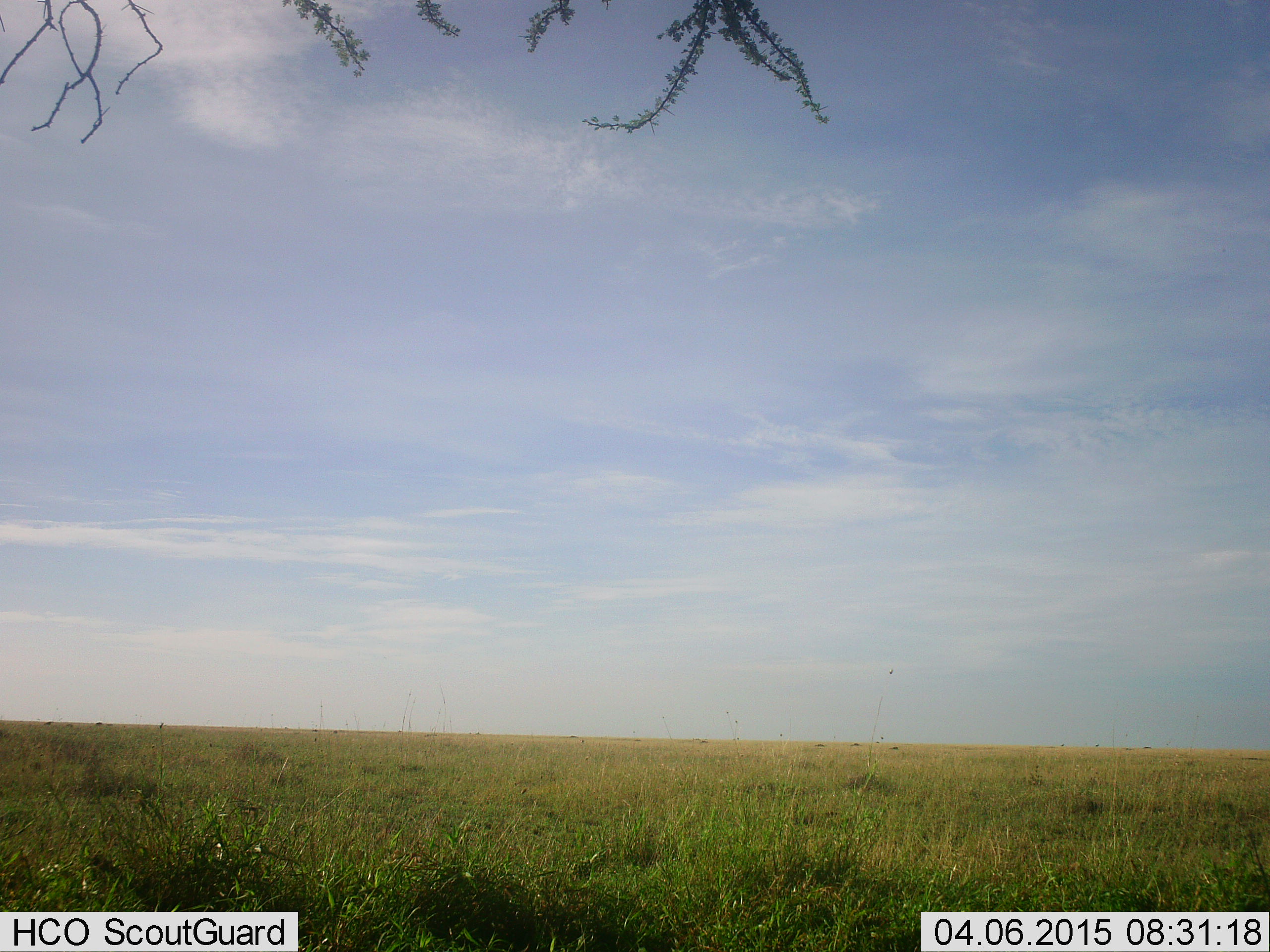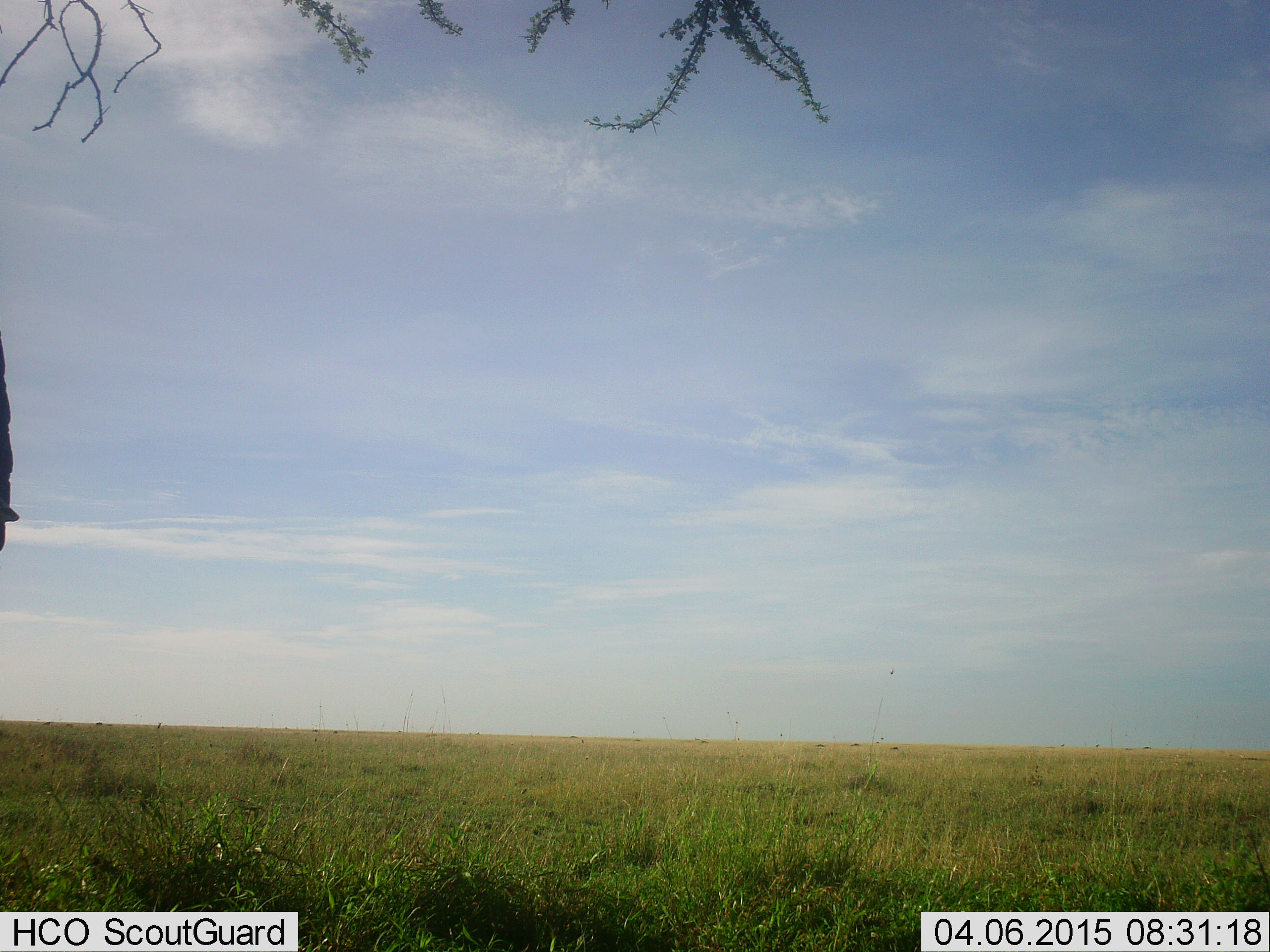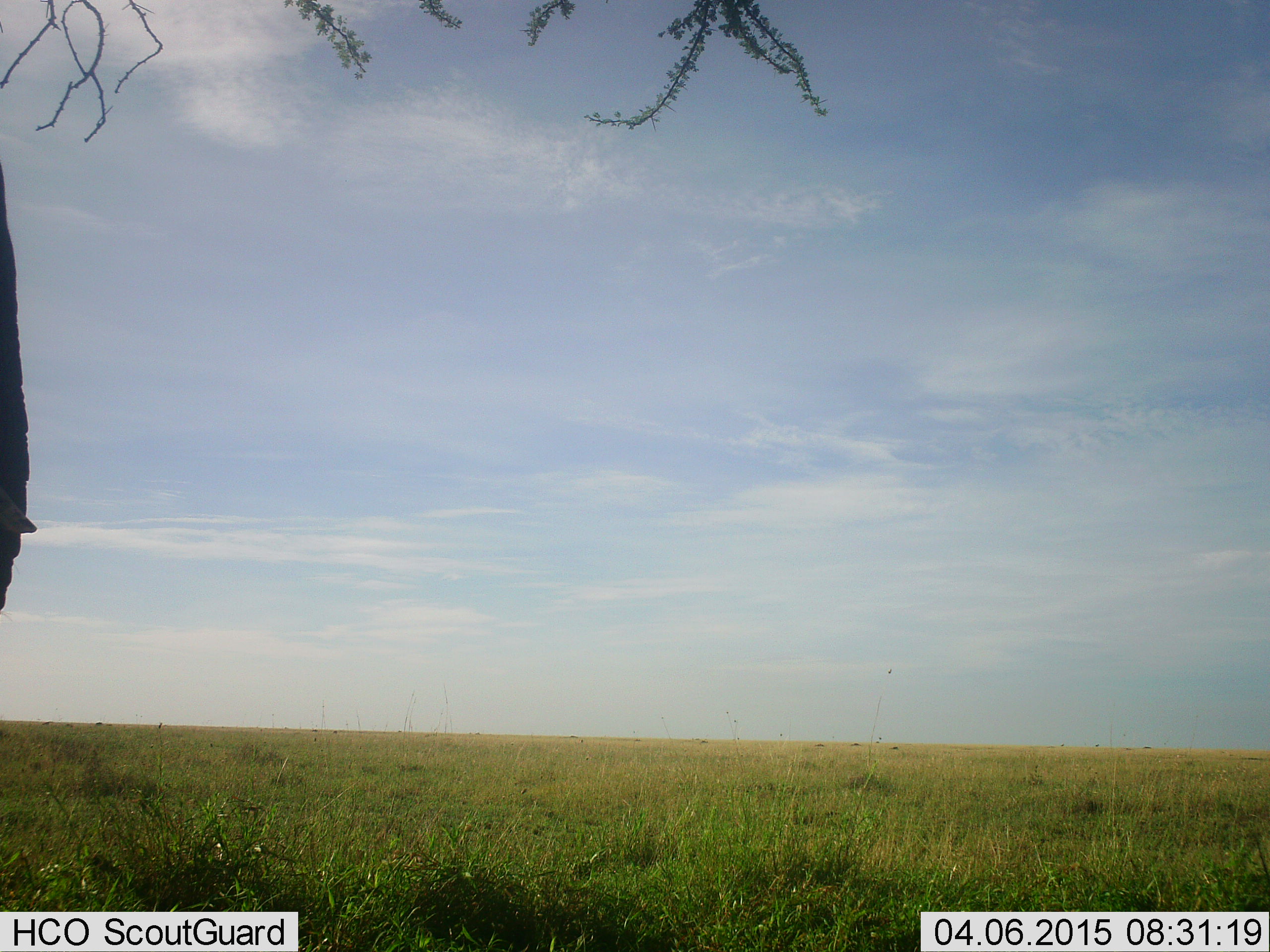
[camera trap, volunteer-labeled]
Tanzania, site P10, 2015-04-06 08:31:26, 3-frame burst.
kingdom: Animalia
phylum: Chordata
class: Mammalia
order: Proboscidea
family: Elephantidae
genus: Loxodonta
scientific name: Loxodonta africana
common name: african bush elephant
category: elephant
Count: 1.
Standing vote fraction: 70%.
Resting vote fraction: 0%.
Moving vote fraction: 30%.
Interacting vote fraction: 0%.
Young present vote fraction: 0%.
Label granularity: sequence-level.